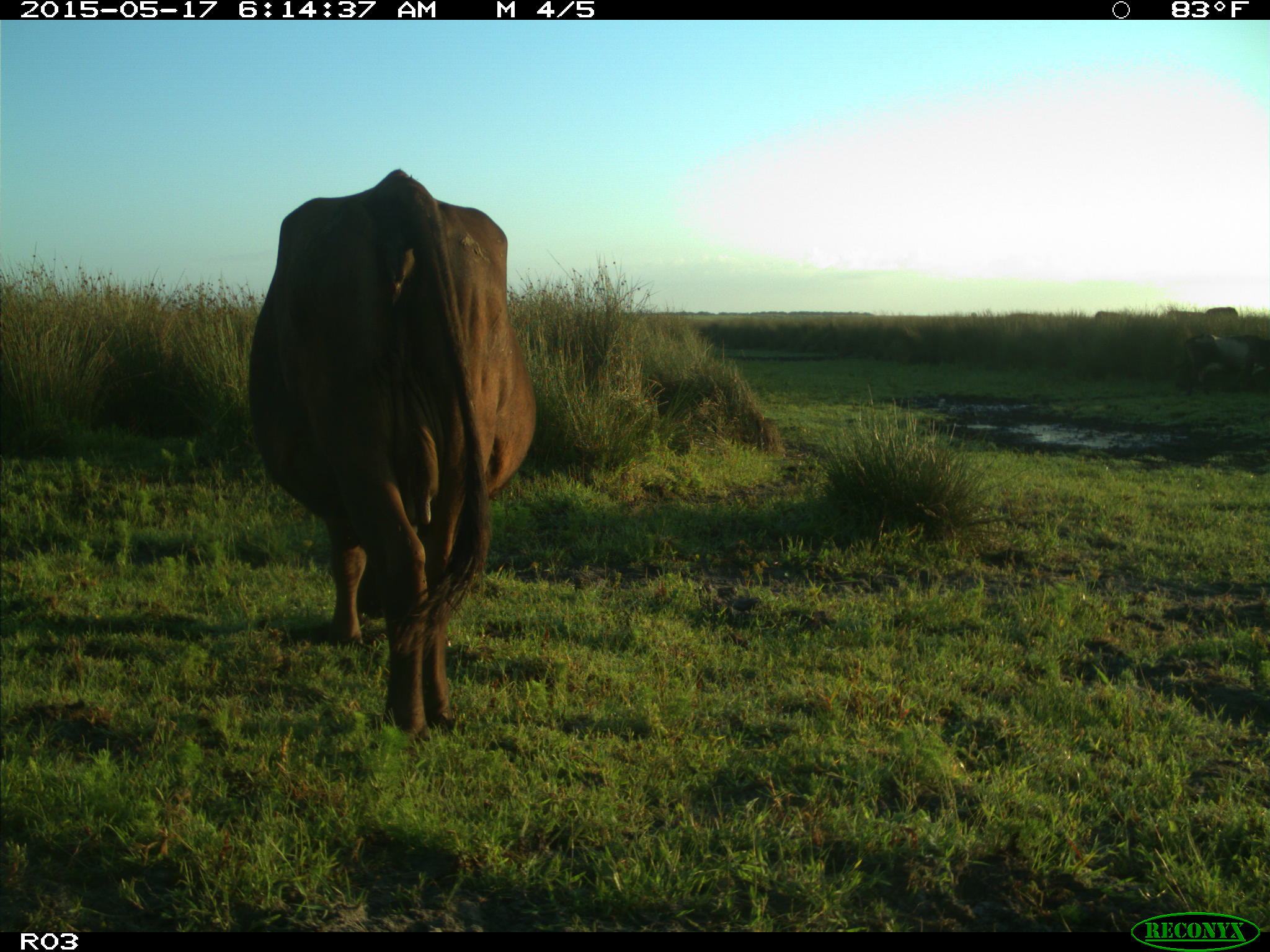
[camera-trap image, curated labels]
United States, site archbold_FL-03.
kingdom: Animalia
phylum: Chordata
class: Mammalia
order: Artiodactyla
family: Bovidae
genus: Bos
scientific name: Bos taurus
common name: domestic cow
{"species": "Bos taurus (domestic cow)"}